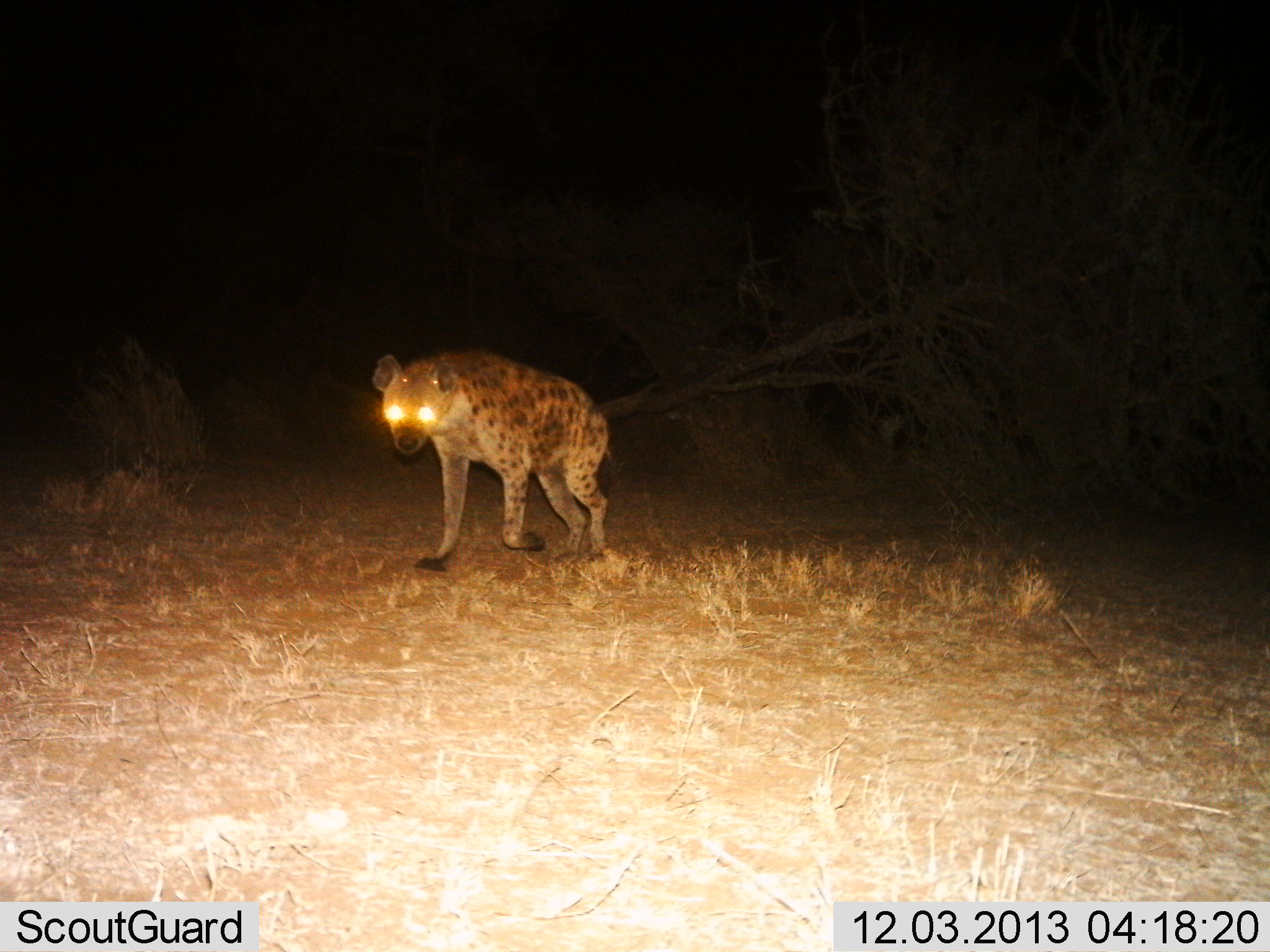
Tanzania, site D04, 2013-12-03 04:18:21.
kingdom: Animalia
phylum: Chordata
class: Mammalia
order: Carnivora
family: Hyaenidae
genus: Crocuta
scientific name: Crocuta crocuta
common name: spotted hyena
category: hyenaspotted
Hyenaspotted (spotted hyena) (Crocuta crocuta), count 1. Behavior (volunteer vote fractions): standing 30%, resting 0%, moving 70%, interacting 0%. Young present (vote fraction): 0%. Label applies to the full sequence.